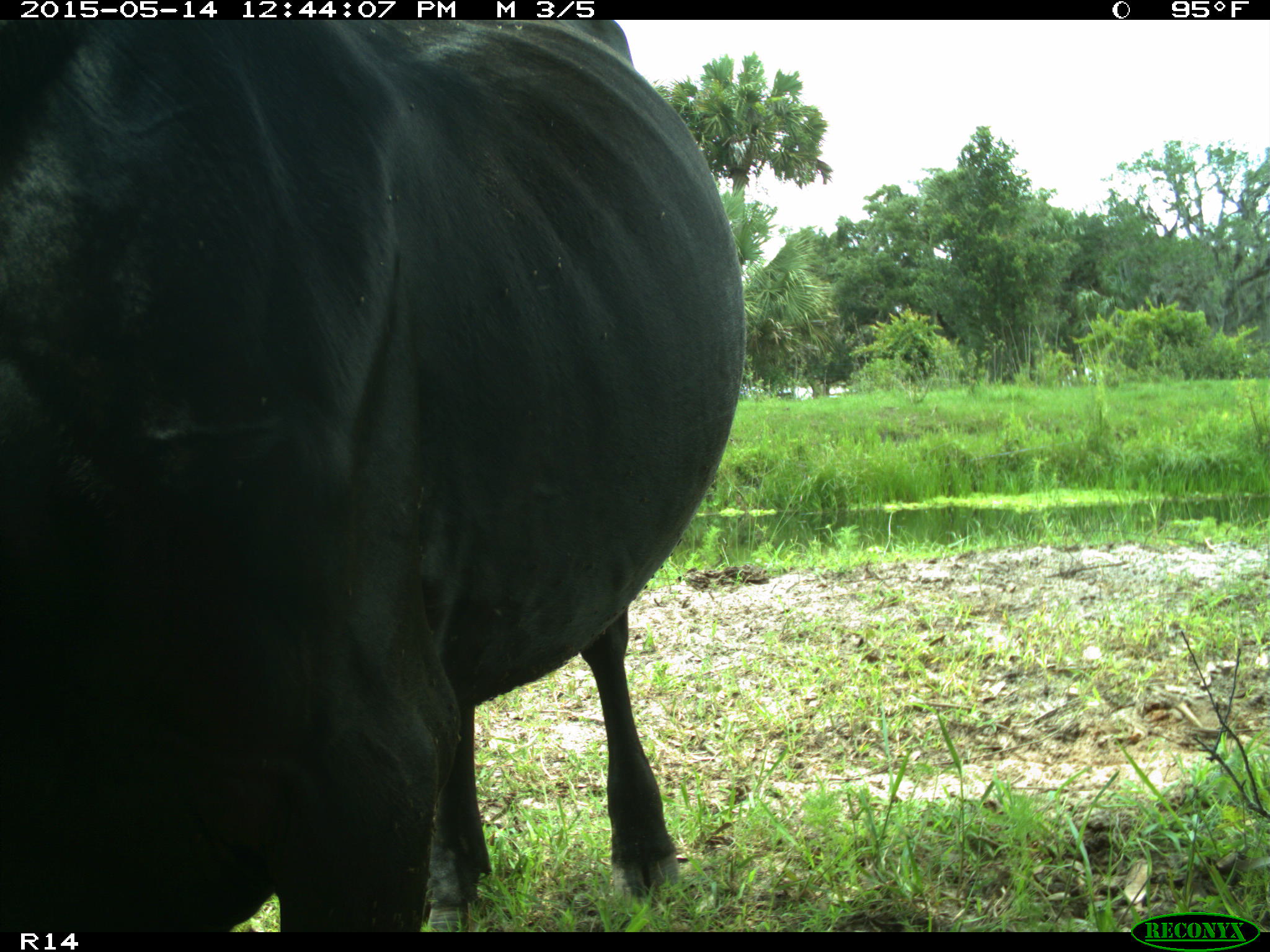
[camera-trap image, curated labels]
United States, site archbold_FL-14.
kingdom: Animalia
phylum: Chordata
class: Mammalia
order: Artiodactyla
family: Bovidae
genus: Bos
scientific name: Bos taurus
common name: domestic cow